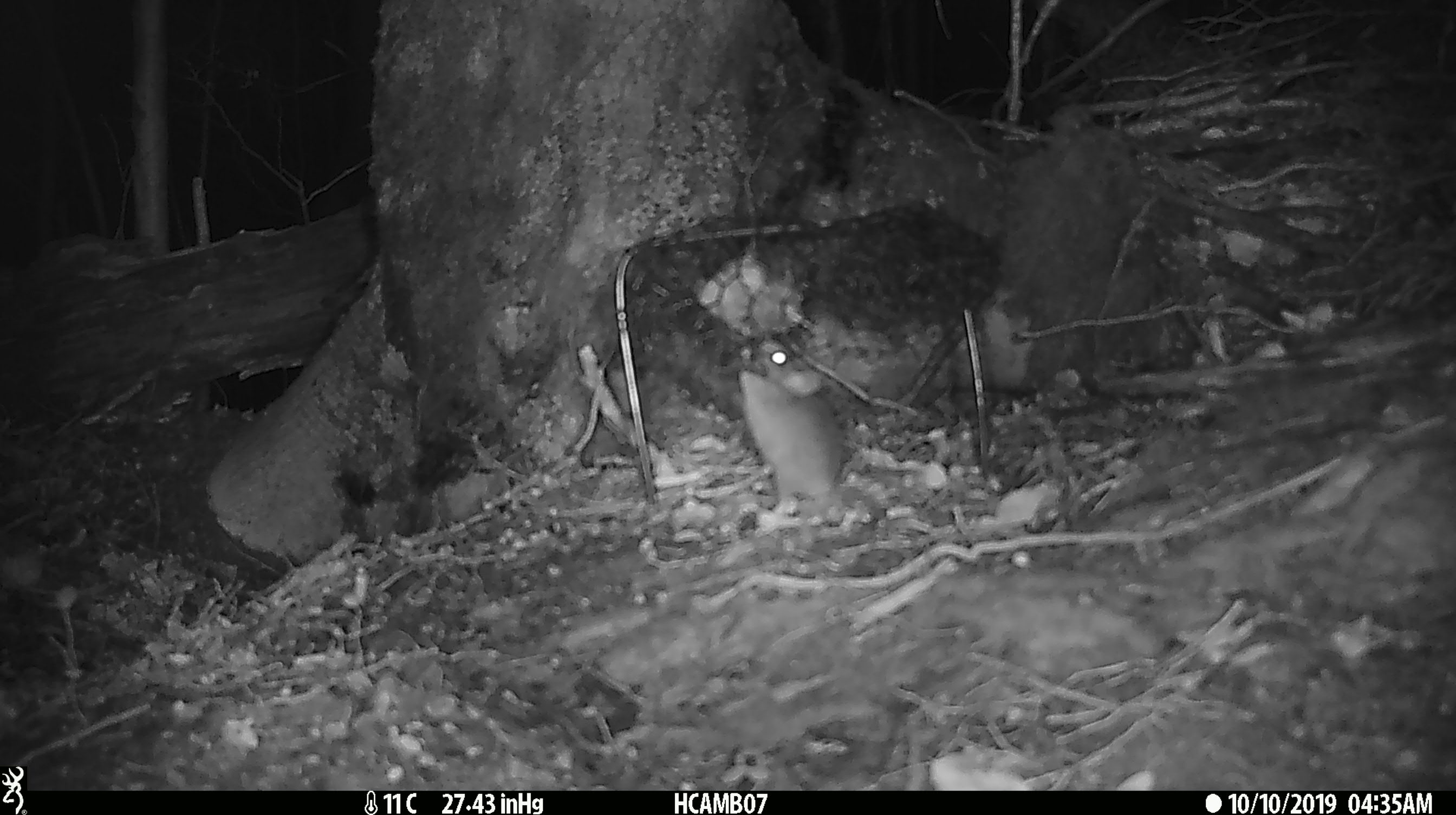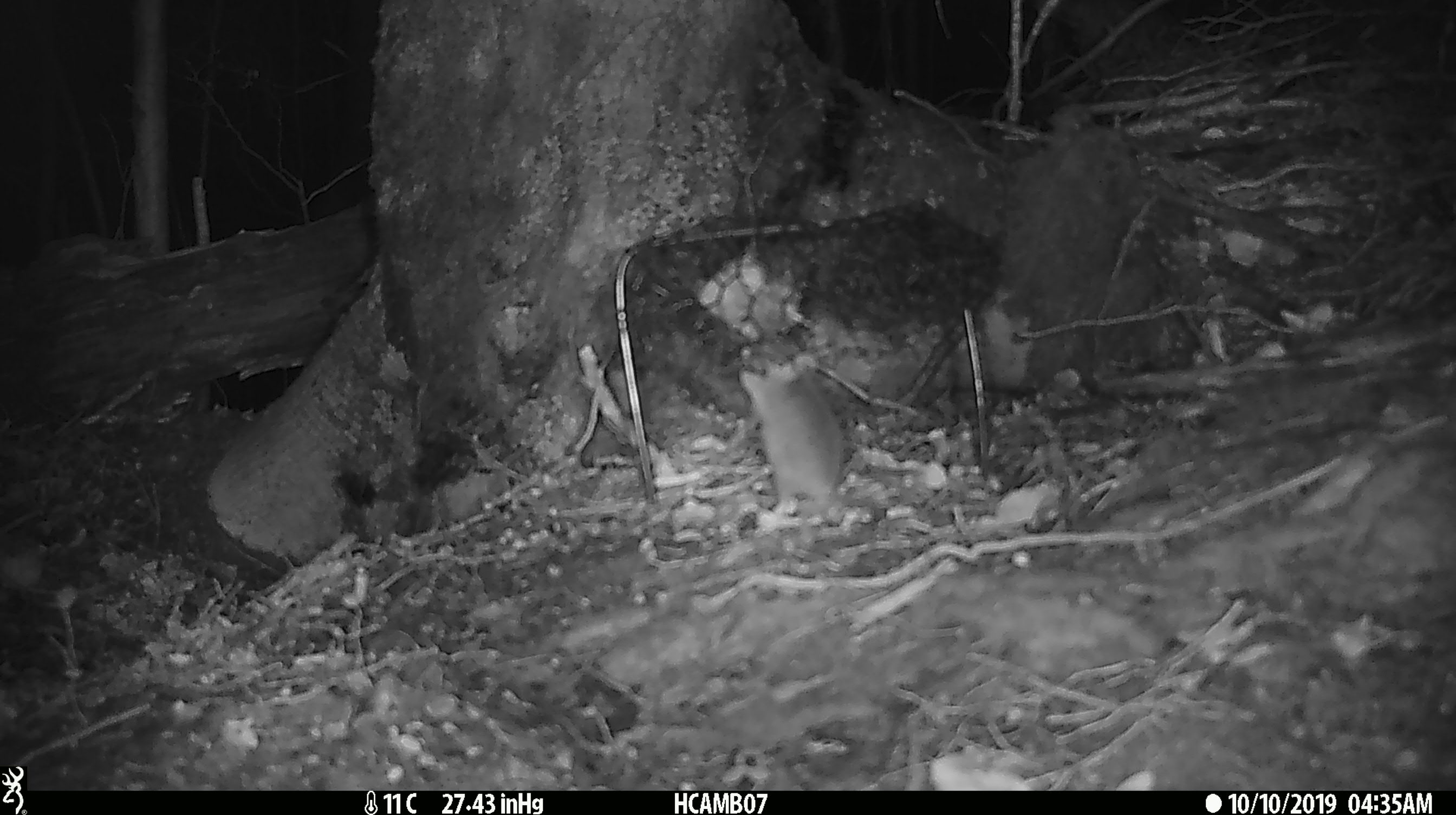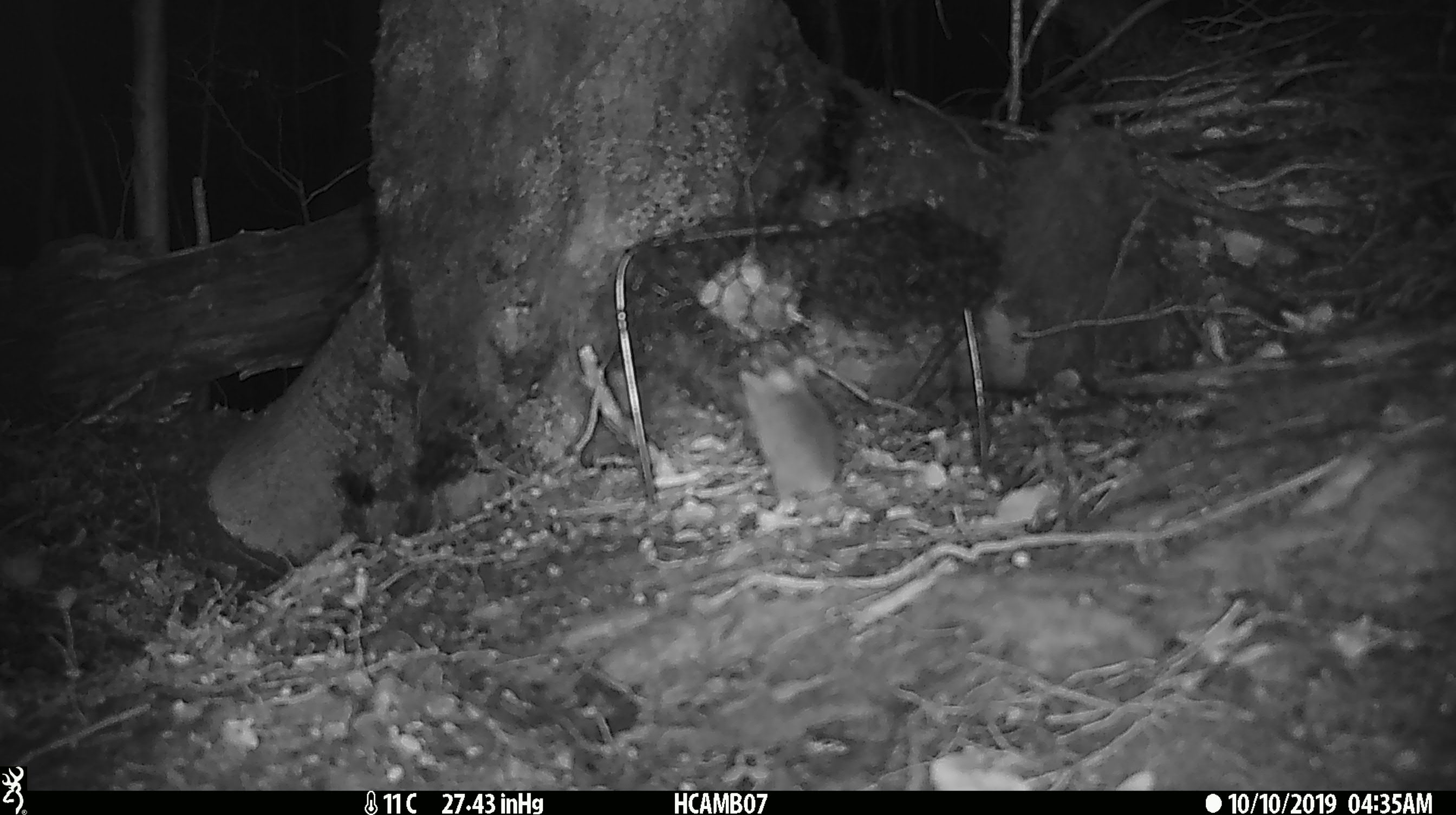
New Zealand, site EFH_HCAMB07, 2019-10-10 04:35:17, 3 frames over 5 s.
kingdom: Animalia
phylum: Chordata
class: Mammalia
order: Rodentia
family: Muridae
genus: Mus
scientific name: Mus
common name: mouse